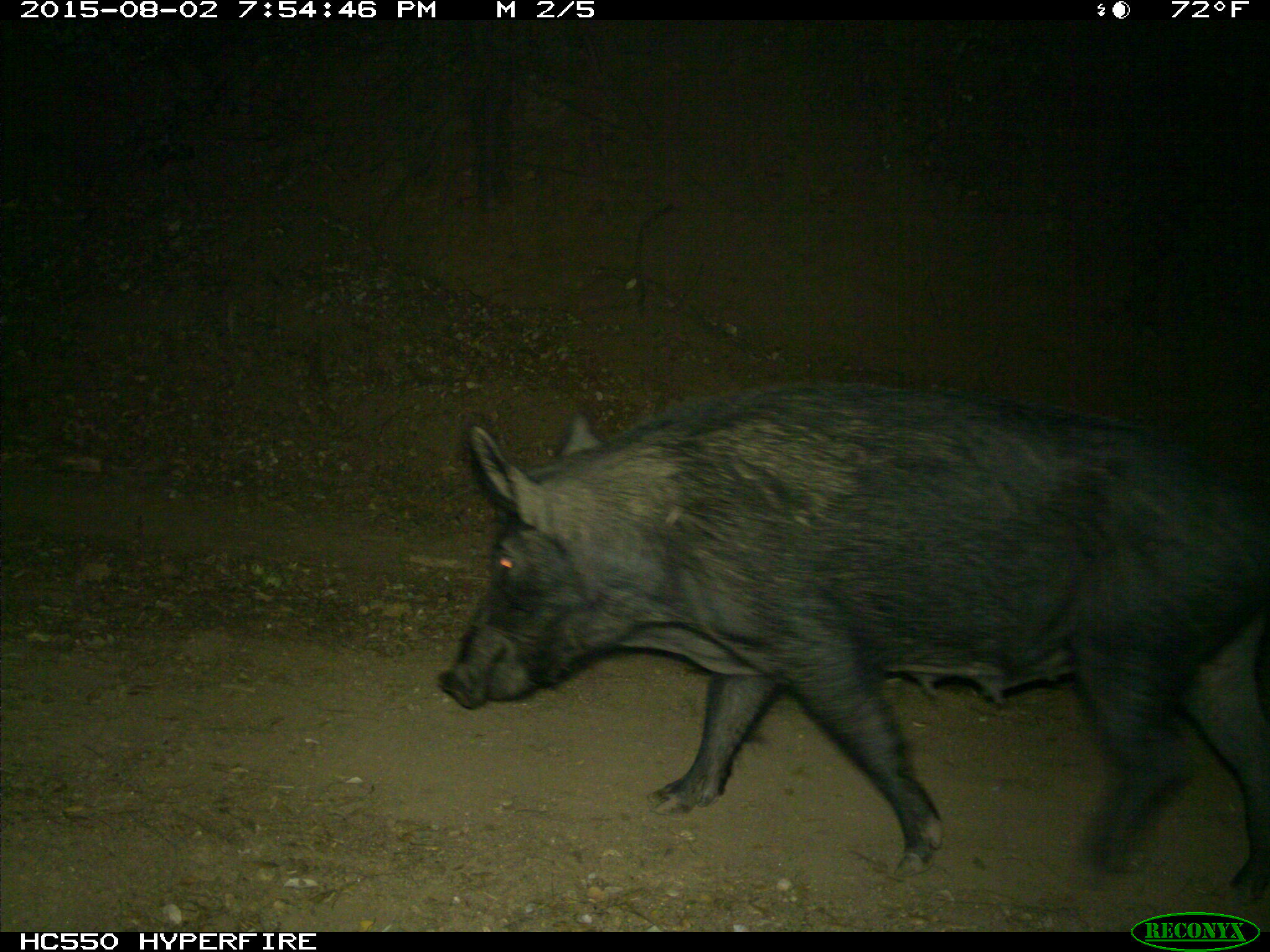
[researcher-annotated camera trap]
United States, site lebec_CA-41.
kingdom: Animalia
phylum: Chordata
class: Mammalia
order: Artiodactyla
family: Suidae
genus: Sus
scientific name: Sus scrofa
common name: wild boar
Sus scrofa (wild boar).